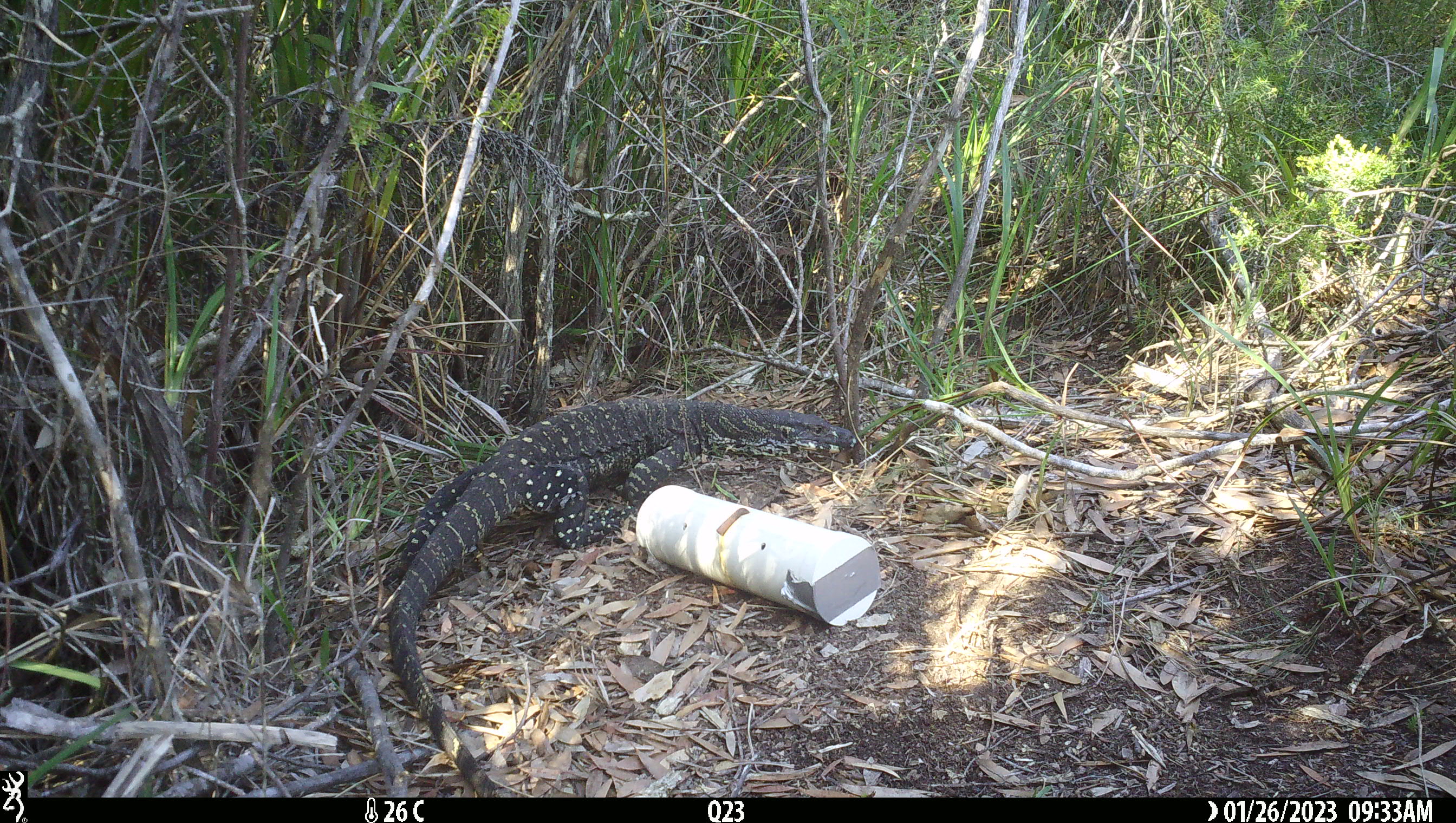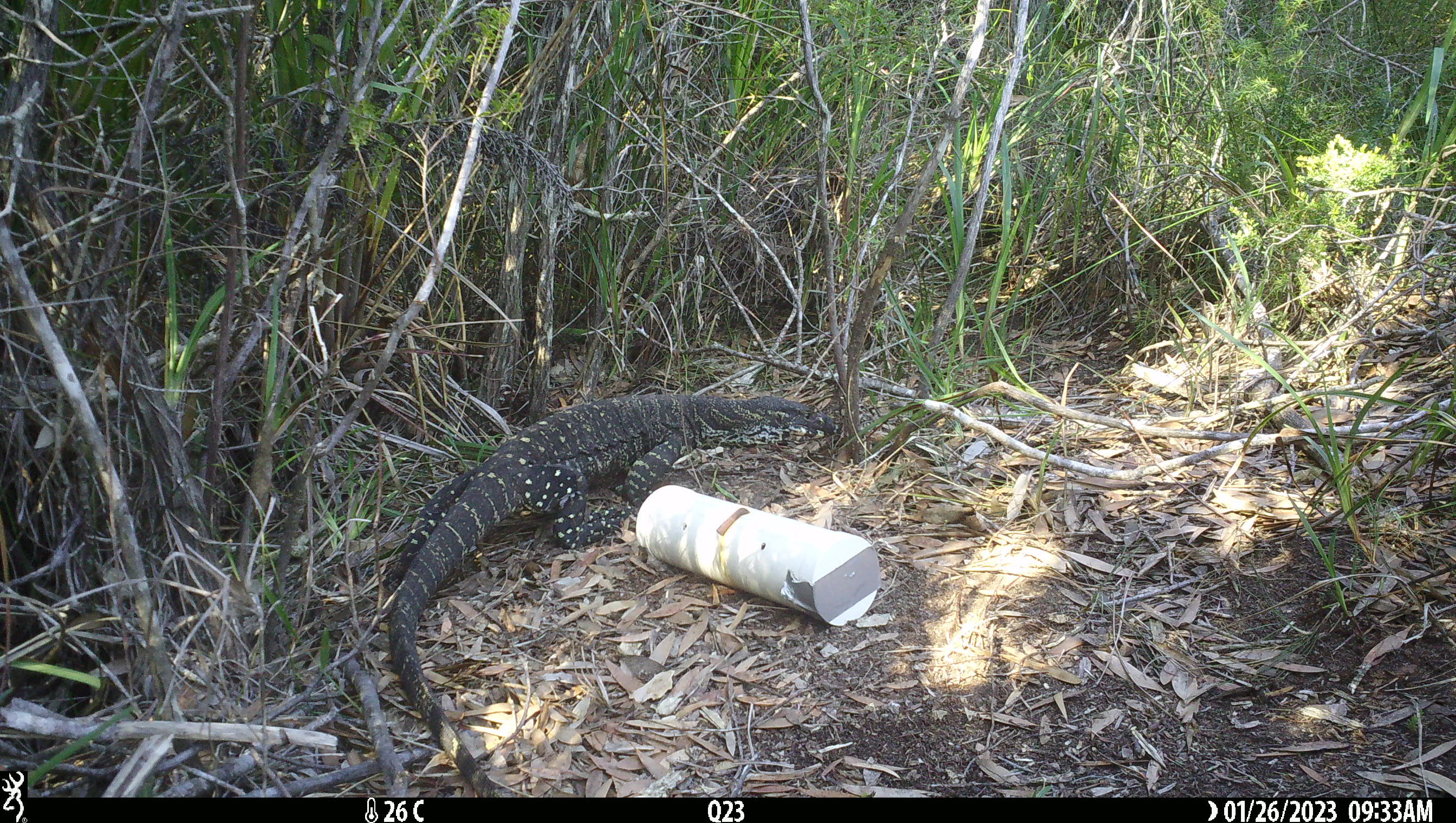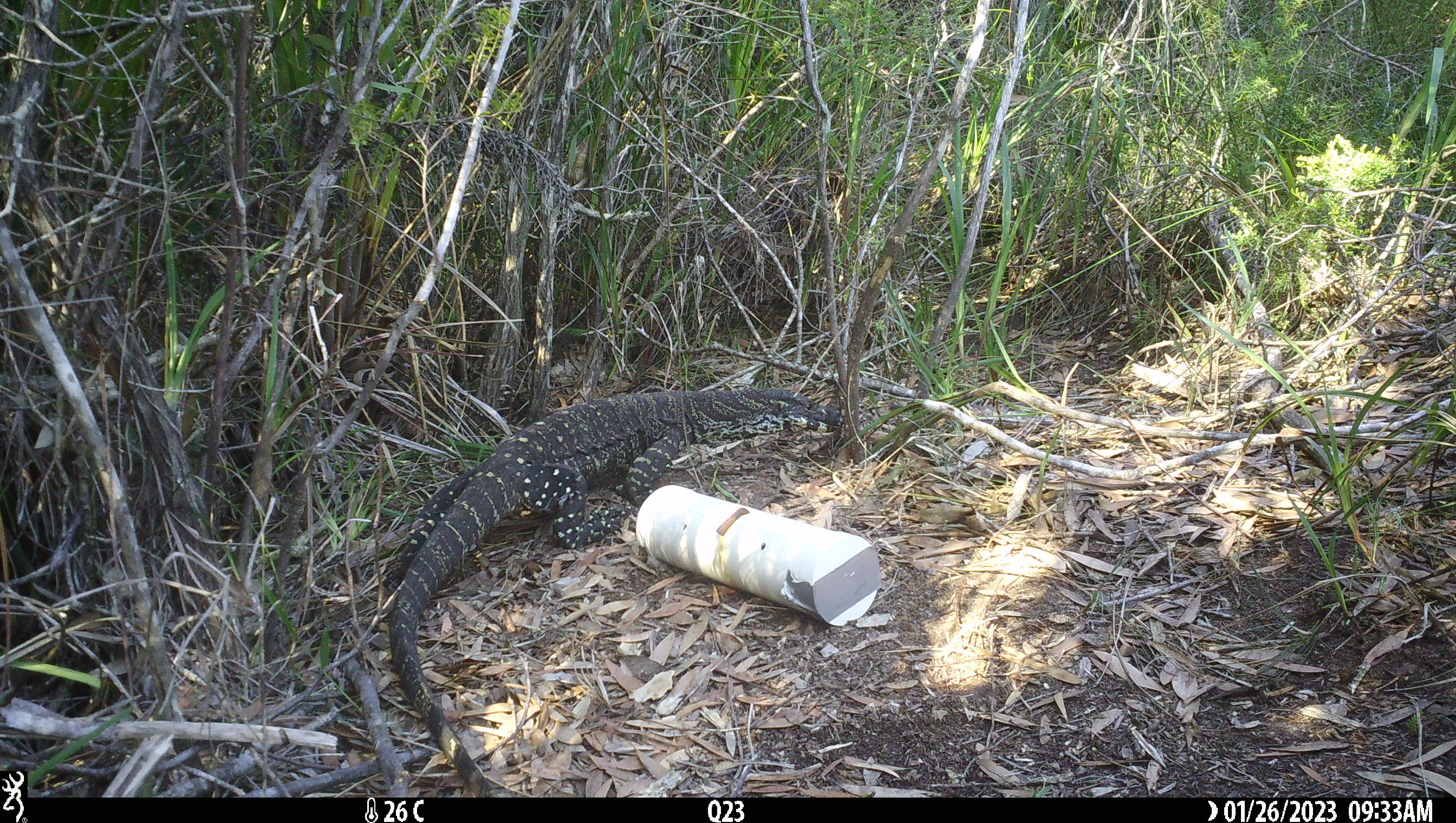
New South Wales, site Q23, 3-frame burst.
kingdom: Animalia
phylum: Chordata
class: Reptilia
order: Squamata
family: Varanidae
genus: Varanus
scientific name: Varanus varius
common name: lace monitor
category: goanna